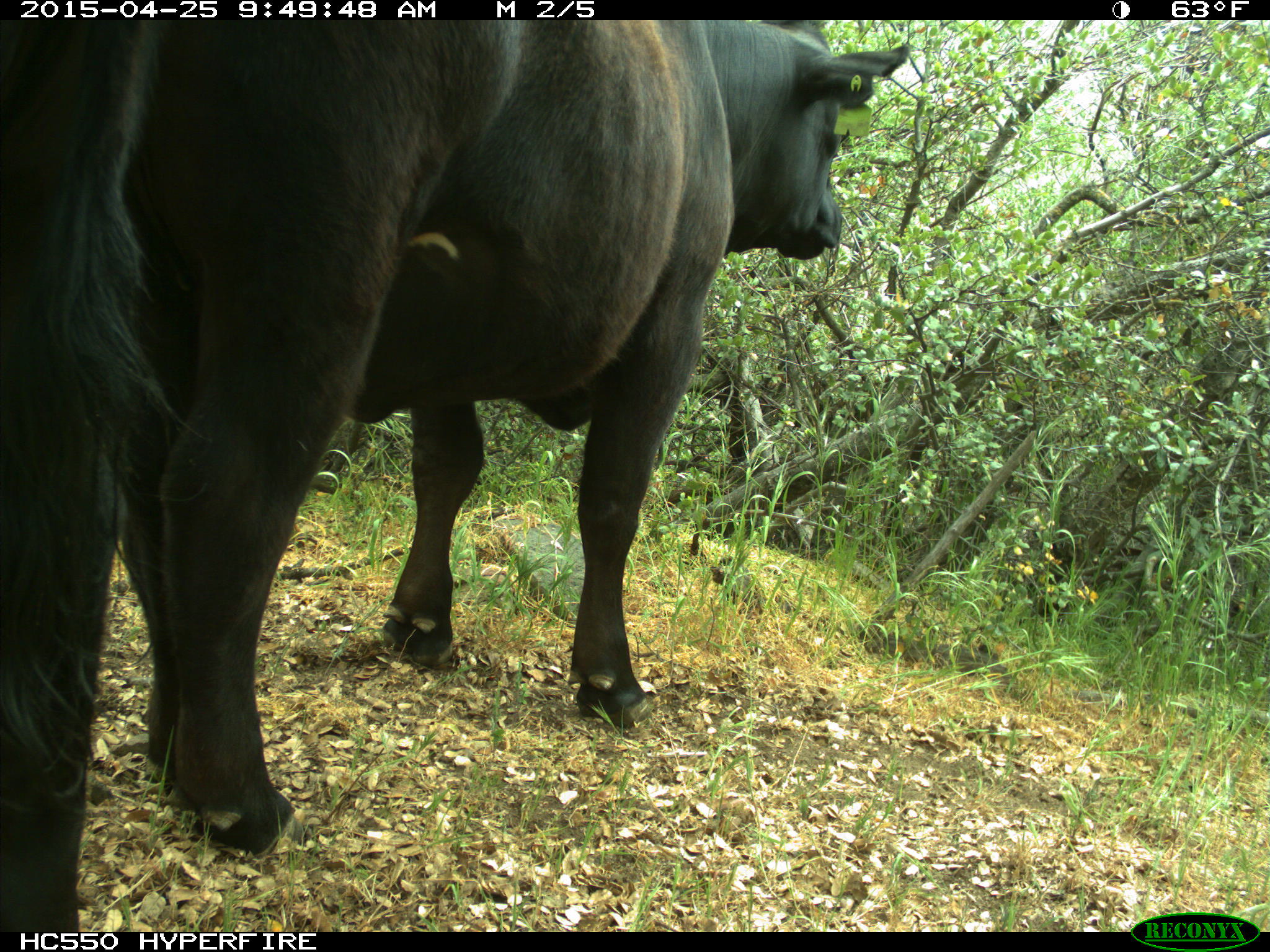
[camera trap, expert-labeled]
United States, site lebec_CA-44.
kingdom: Animalia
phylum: Chordata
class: Mammalia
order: Artiodactyla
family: Suidae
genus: Sus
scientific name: Sus scrofa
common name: wild boar